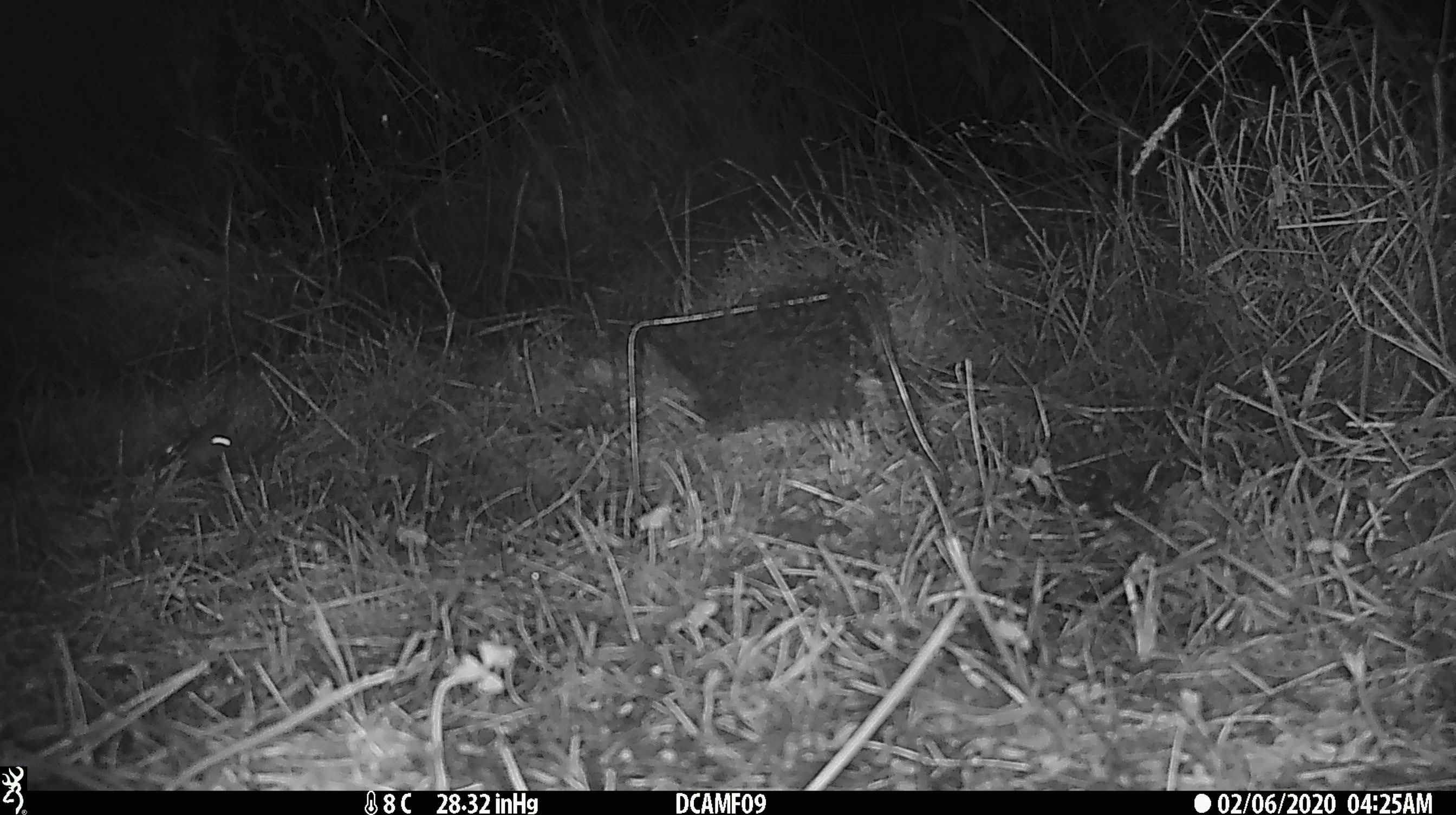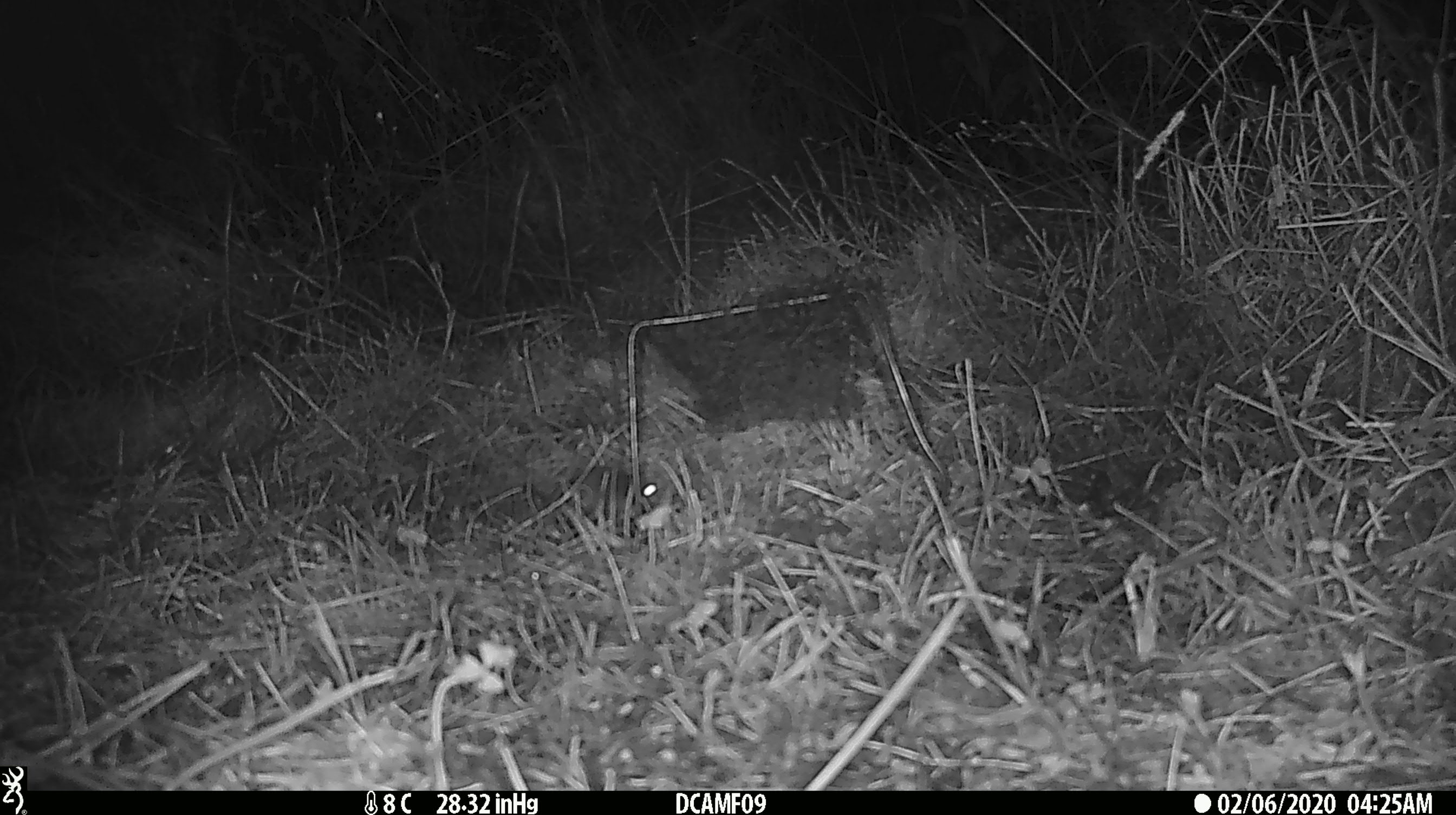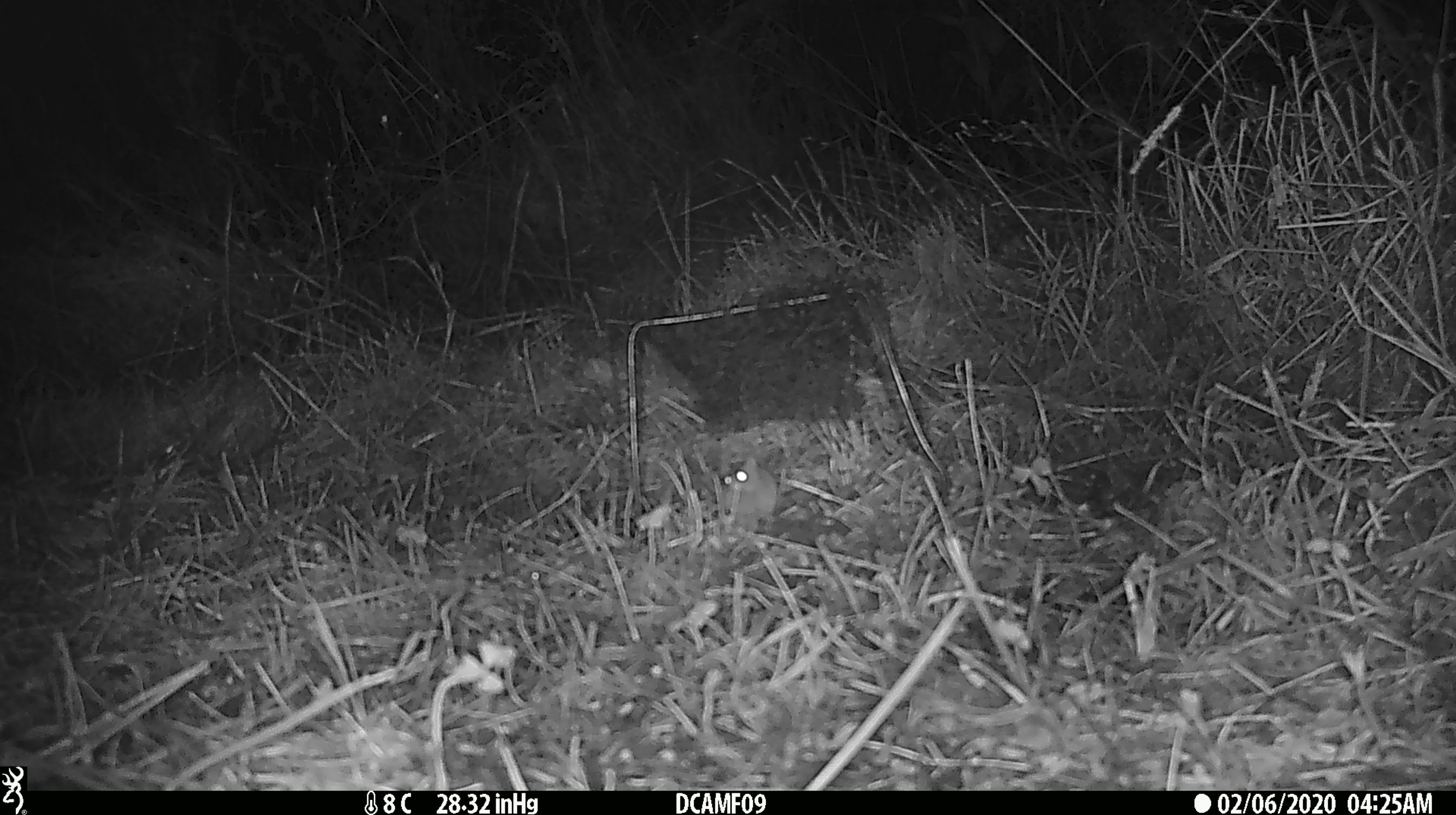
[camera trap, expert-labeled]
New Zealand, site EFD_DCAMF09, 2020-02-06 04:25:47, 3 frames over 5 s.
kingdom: Animalia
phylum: Chordata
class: Mammalia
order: Rodentia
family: Muridae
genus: Mus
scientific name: Mus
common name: mouse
Mouse (Mus).